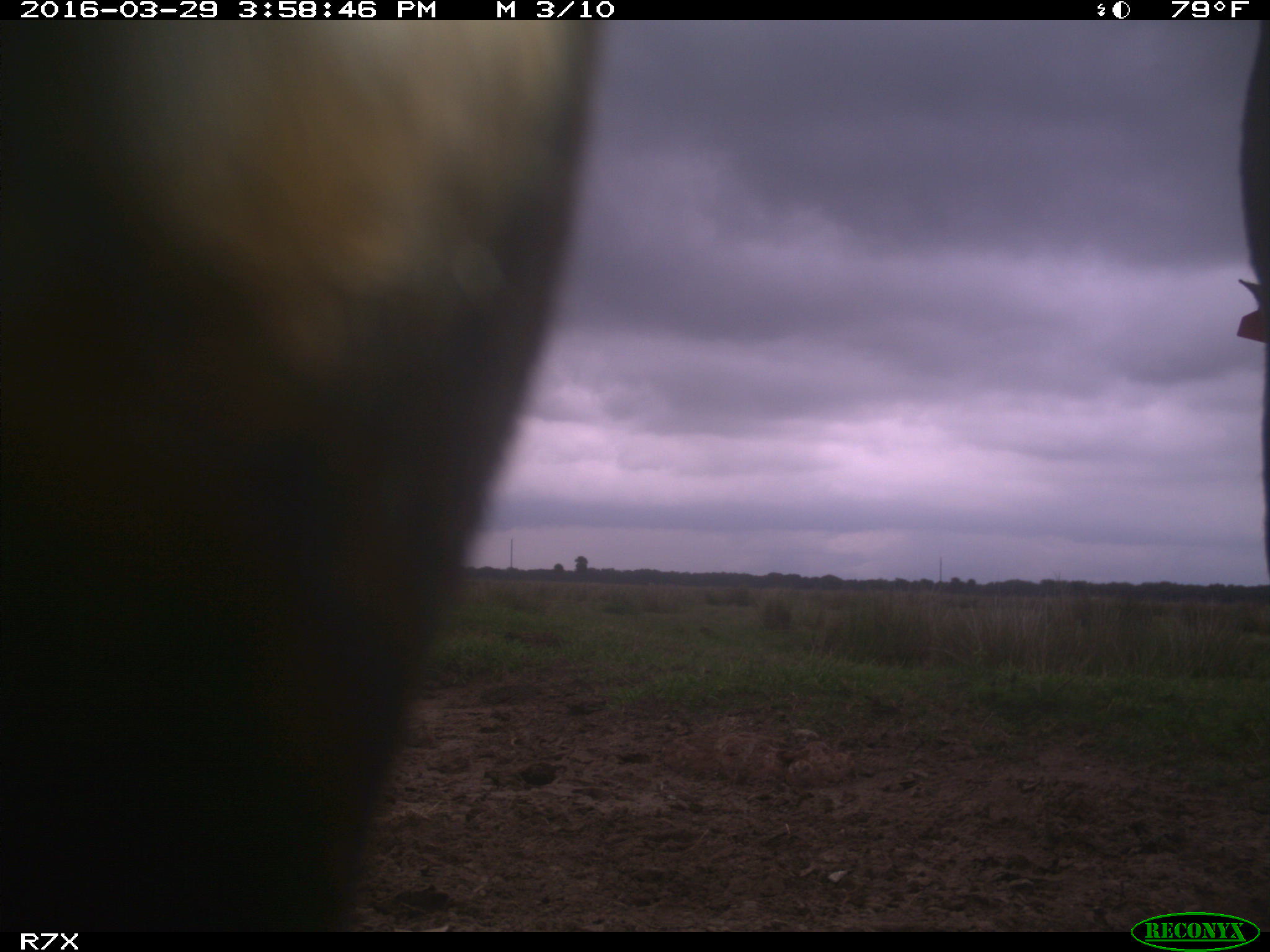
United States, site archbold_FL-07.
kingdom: Animalia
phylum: Chordata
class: Mammalia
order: Artiodactyla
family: Bovidae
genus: Bos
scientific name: Bos taurus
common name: domestic cow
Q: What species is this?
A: Bos taurus (domestic cow).